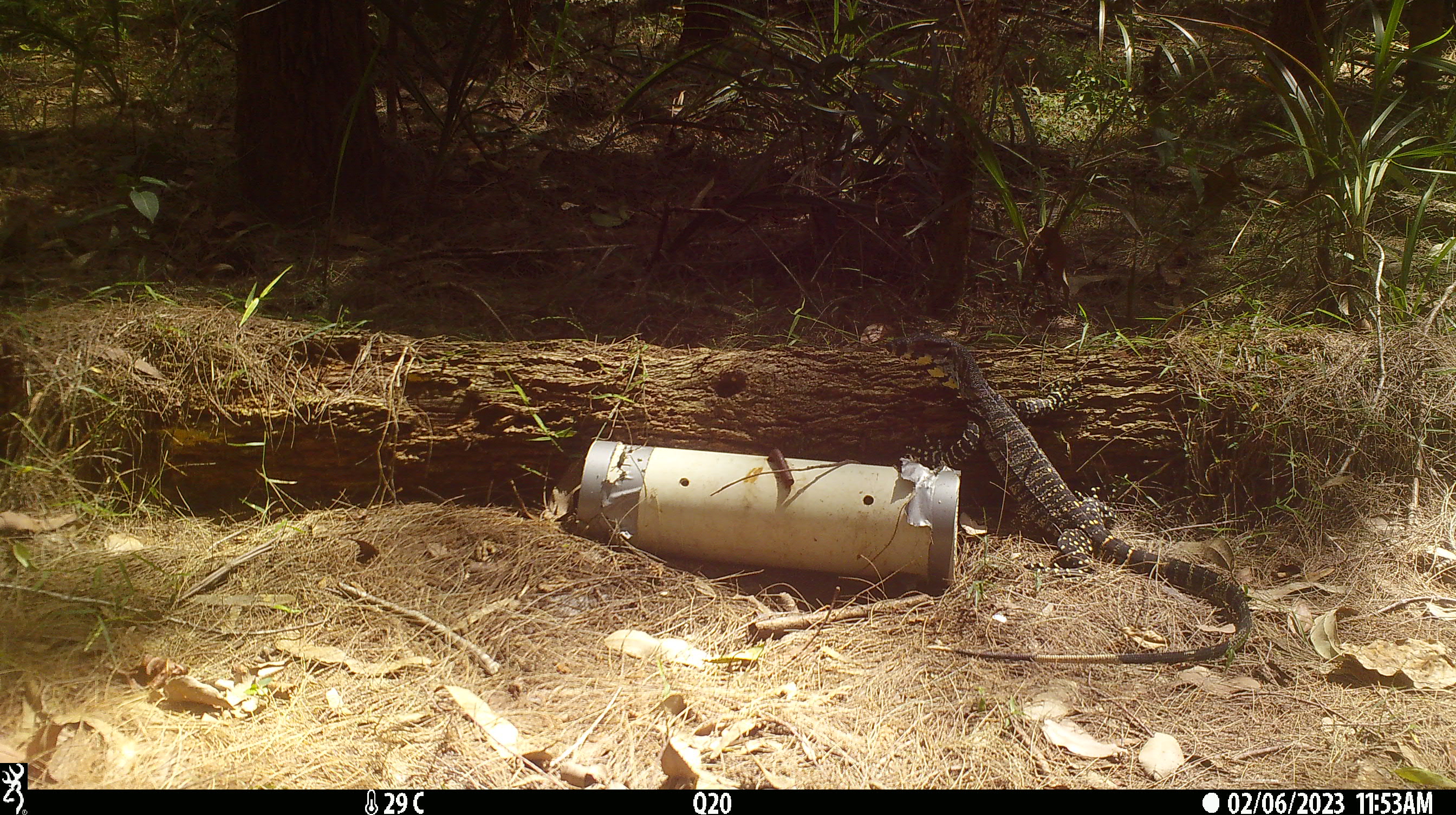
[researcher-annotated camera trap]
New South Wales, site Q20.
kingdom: Animalia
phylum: Chordata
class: Reptilia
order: Squamata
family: Varanidae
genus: Varanus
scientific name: Varanus varius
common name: lace monitor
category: goanna